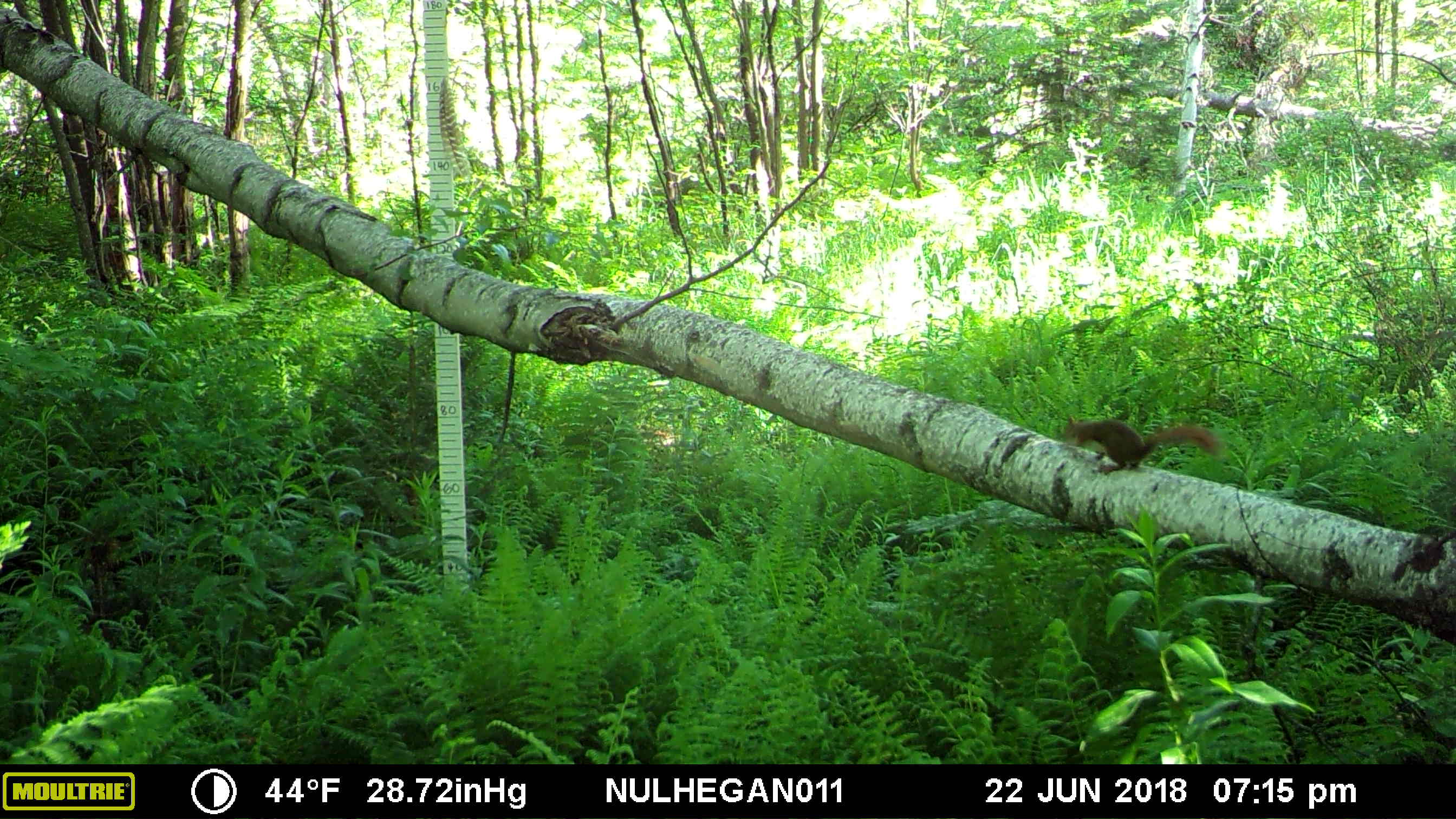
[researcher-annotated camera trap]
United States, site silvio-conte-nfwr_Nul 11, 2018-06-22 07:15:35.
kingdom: Animalia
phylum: Chordata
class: Mammalia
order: Rodentia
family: Sciuridae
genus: Tamiasciurus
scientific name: Tamiasciurus hudsonicus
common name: red squirrel